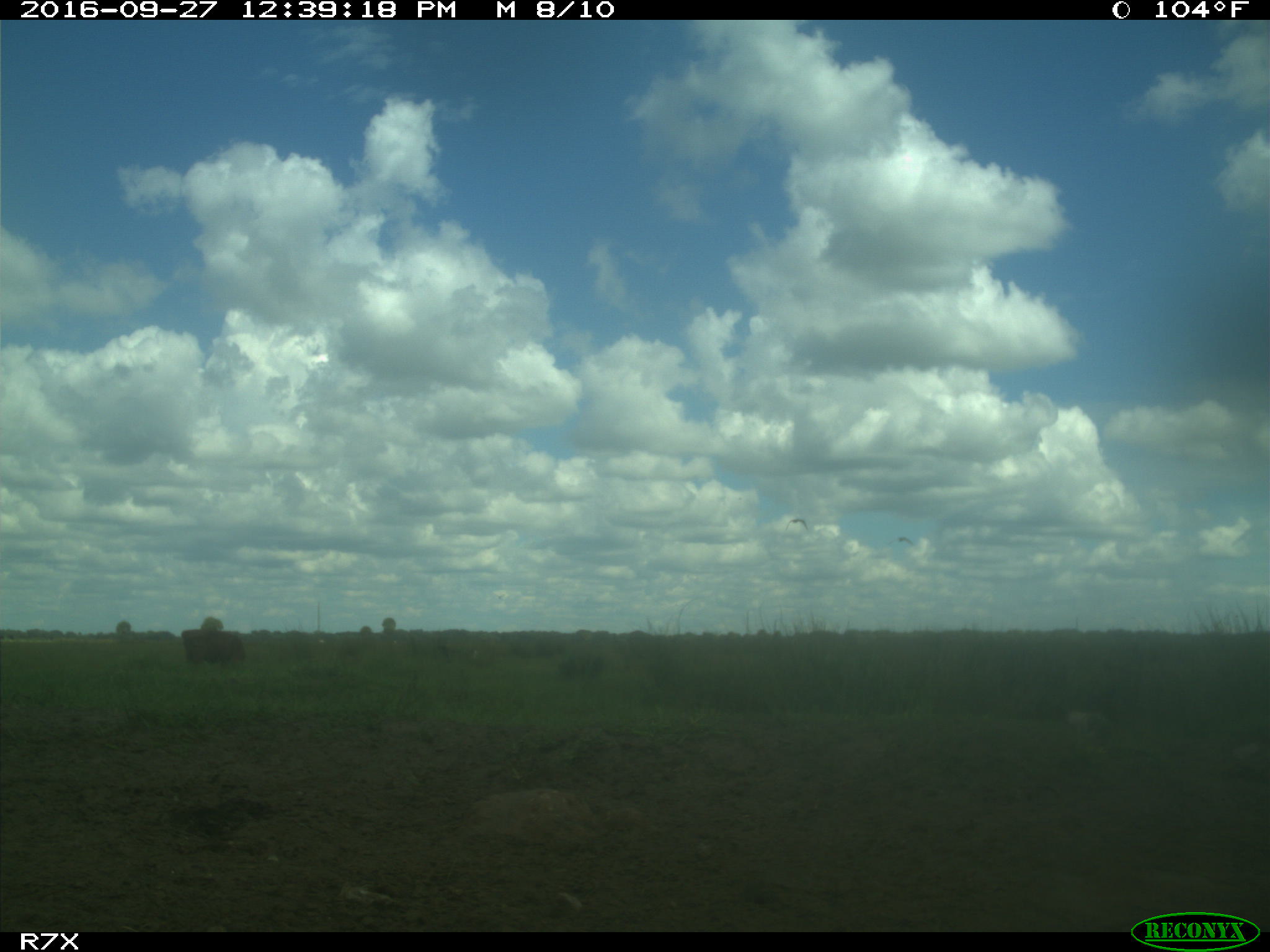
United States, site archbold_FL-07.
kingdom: Animalia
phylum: Chordata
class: Mammalia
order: Artiodactyla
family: Bovidae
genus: Bos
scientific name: Bos taurus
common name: domestic cow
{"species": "Bos taurus (domestic cow)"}